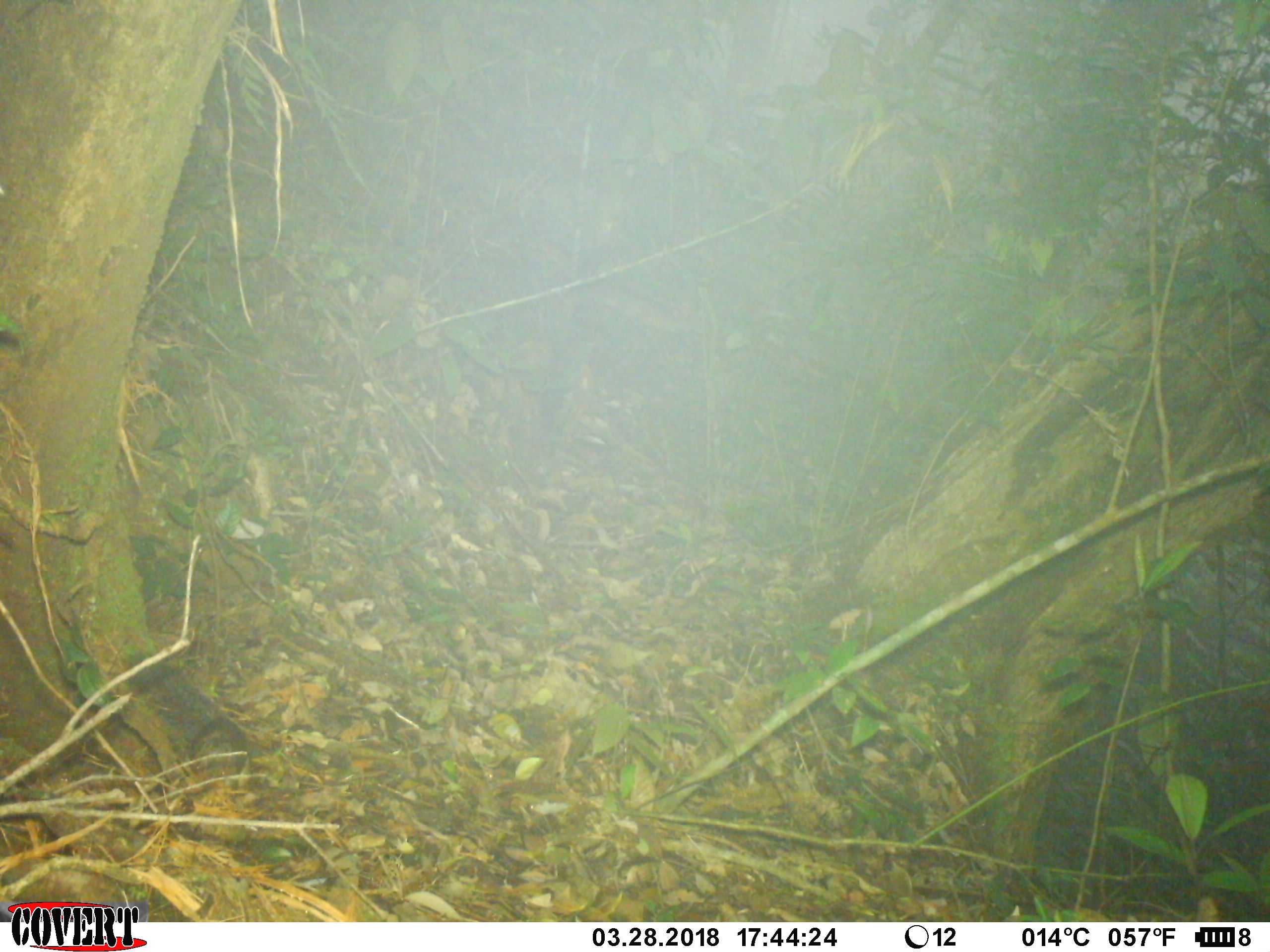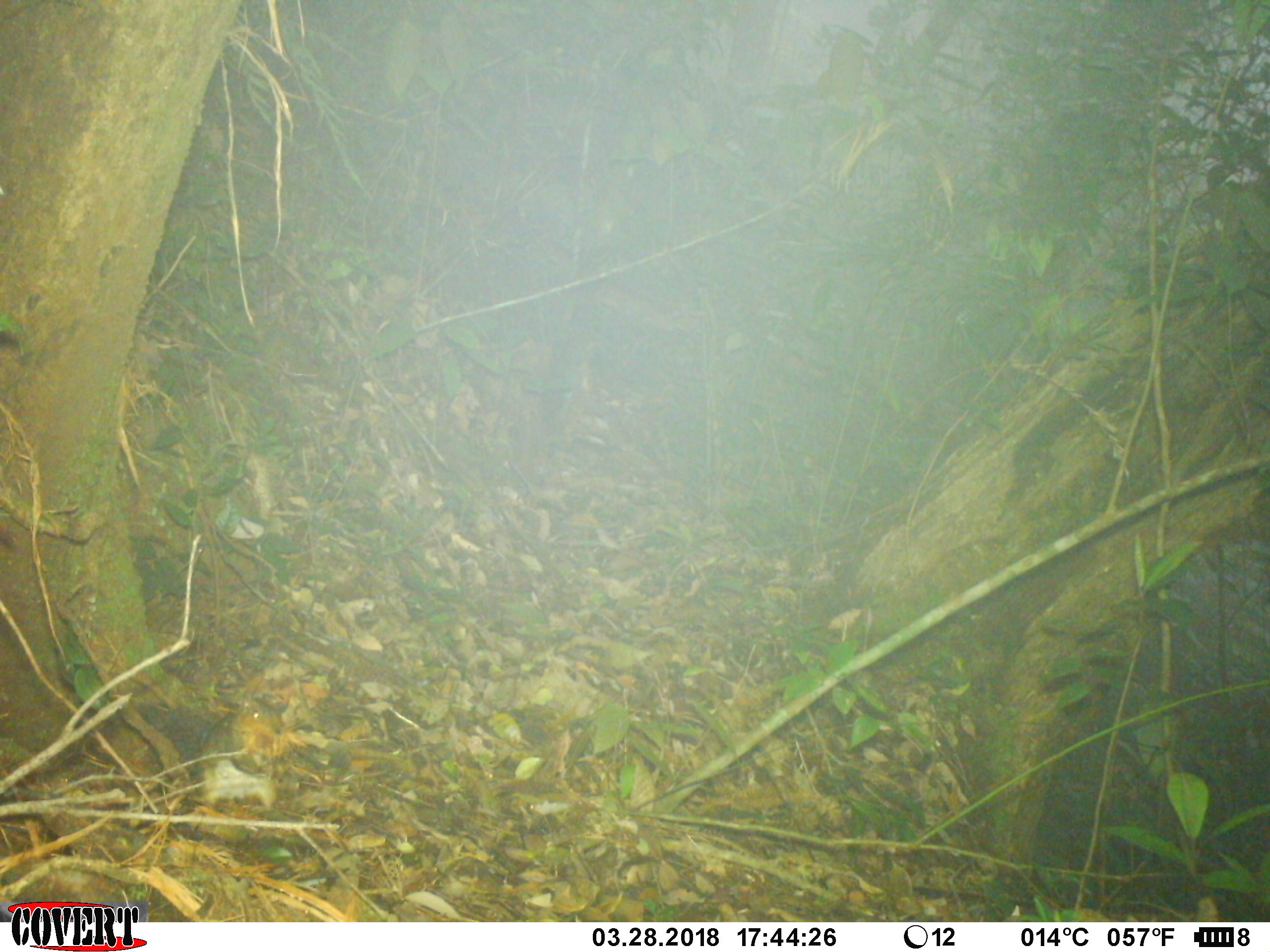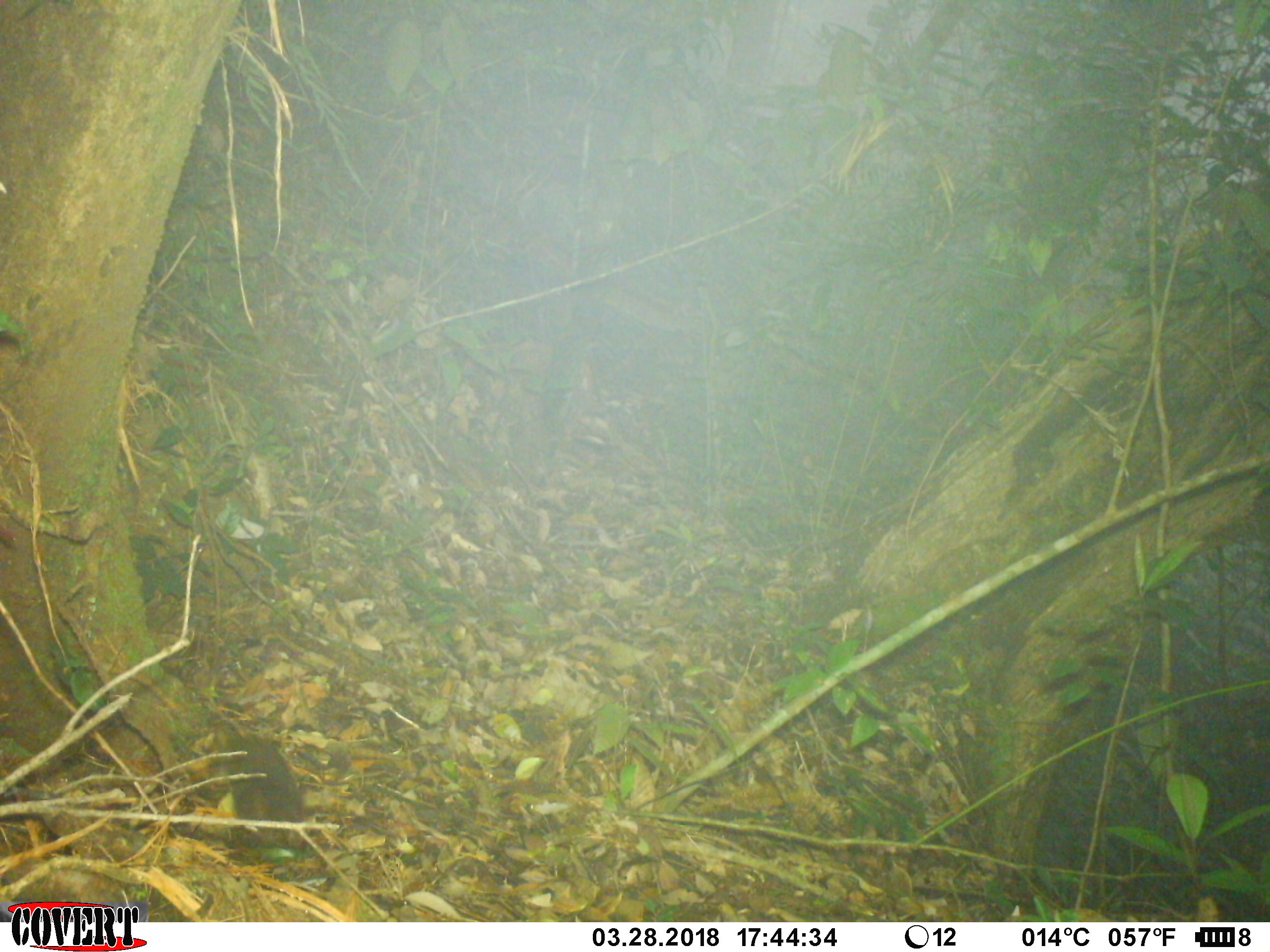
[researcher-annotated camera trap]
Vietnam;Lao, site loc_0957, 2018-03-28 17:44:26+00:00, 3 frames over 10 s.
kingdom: Animalia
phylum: Chordata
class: Mammalia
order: Rodentia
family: Sciuridae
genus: Dremomys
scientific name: Dremomys rufigenis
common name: red-cheeked squirrel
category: red cheeked squirrel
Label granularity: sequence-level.